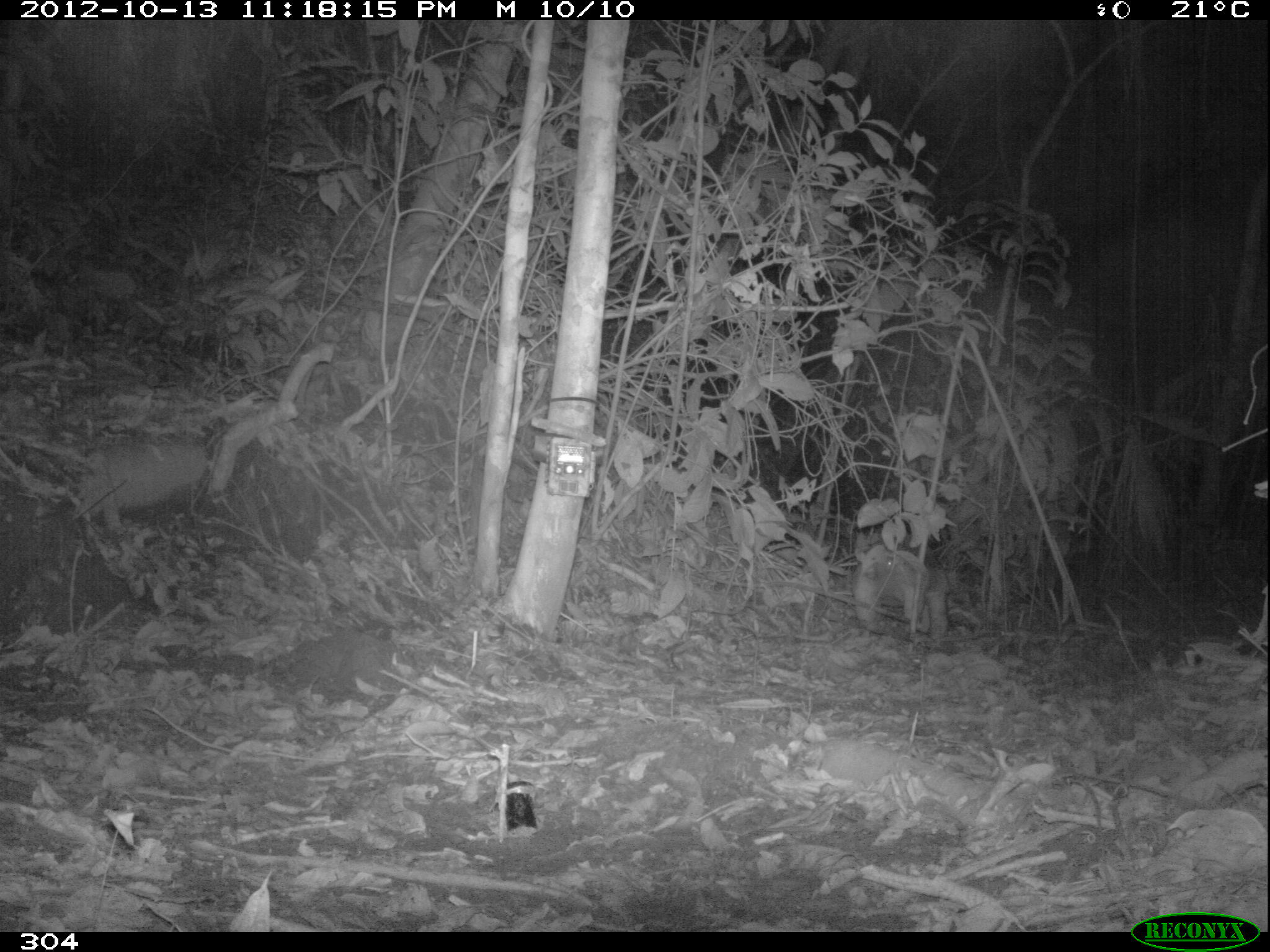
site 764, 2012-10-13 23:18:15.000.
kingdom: Animalia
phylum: Chordata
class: Mammalia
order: Cingulata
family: Chlamyphoridae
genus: Priodontes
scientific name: Priodontes maximus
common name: giant armadillo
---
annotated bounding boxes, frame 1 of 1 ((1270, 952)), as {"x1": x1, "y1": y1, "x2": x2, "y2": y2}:
priodontes maximus: {"x1": 869, "y1": 542, "x2": 949, "y2": 638}